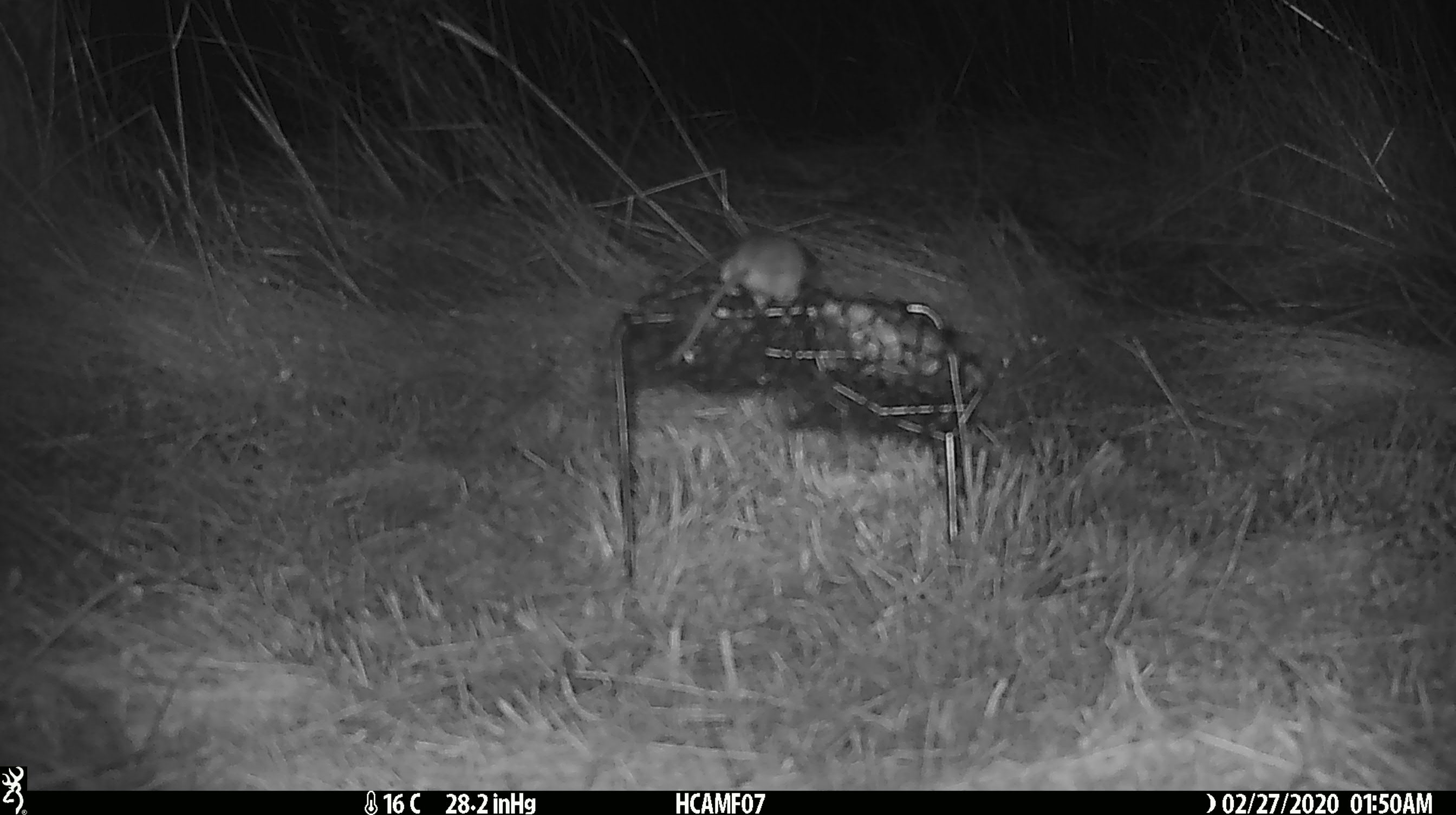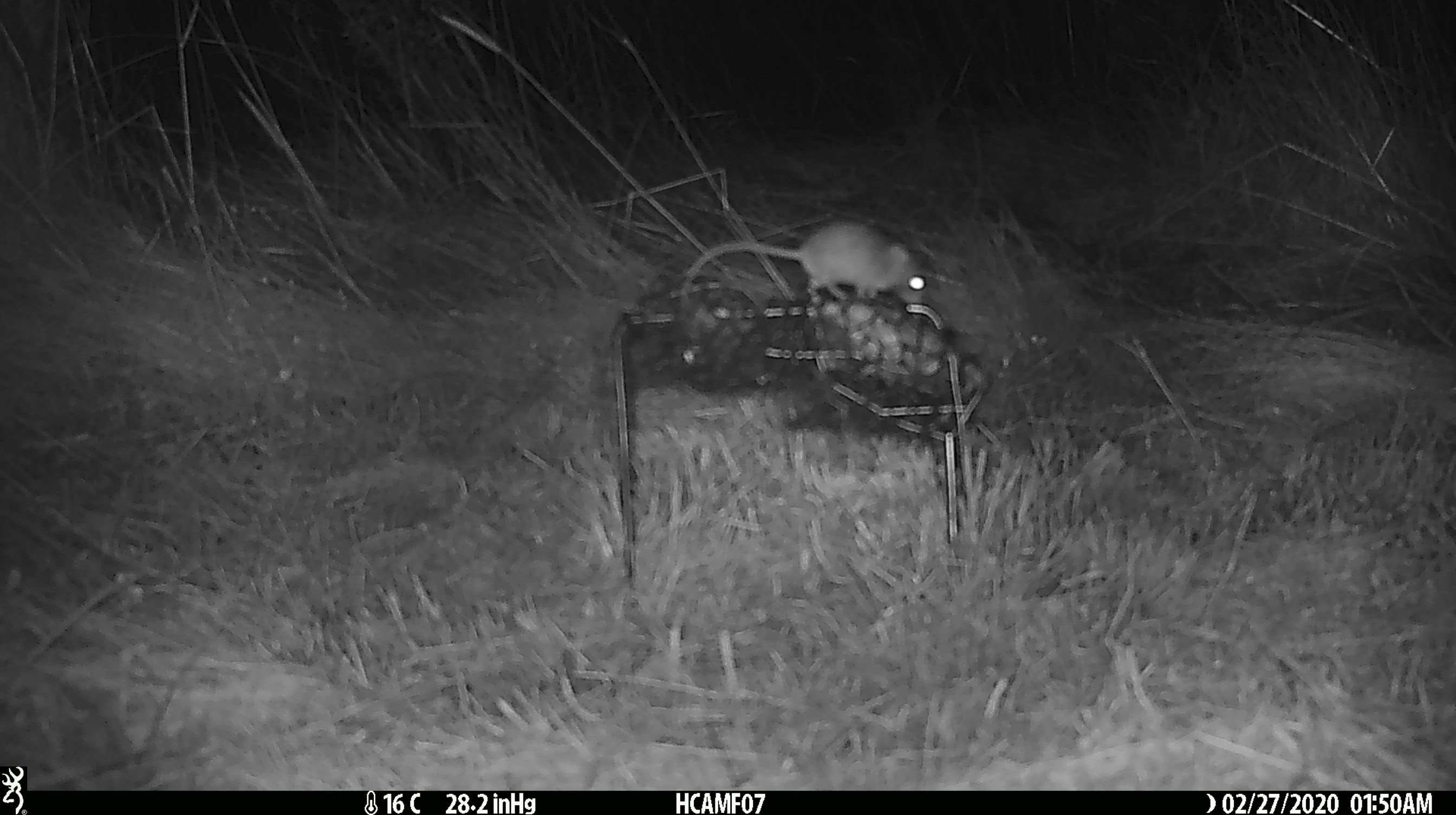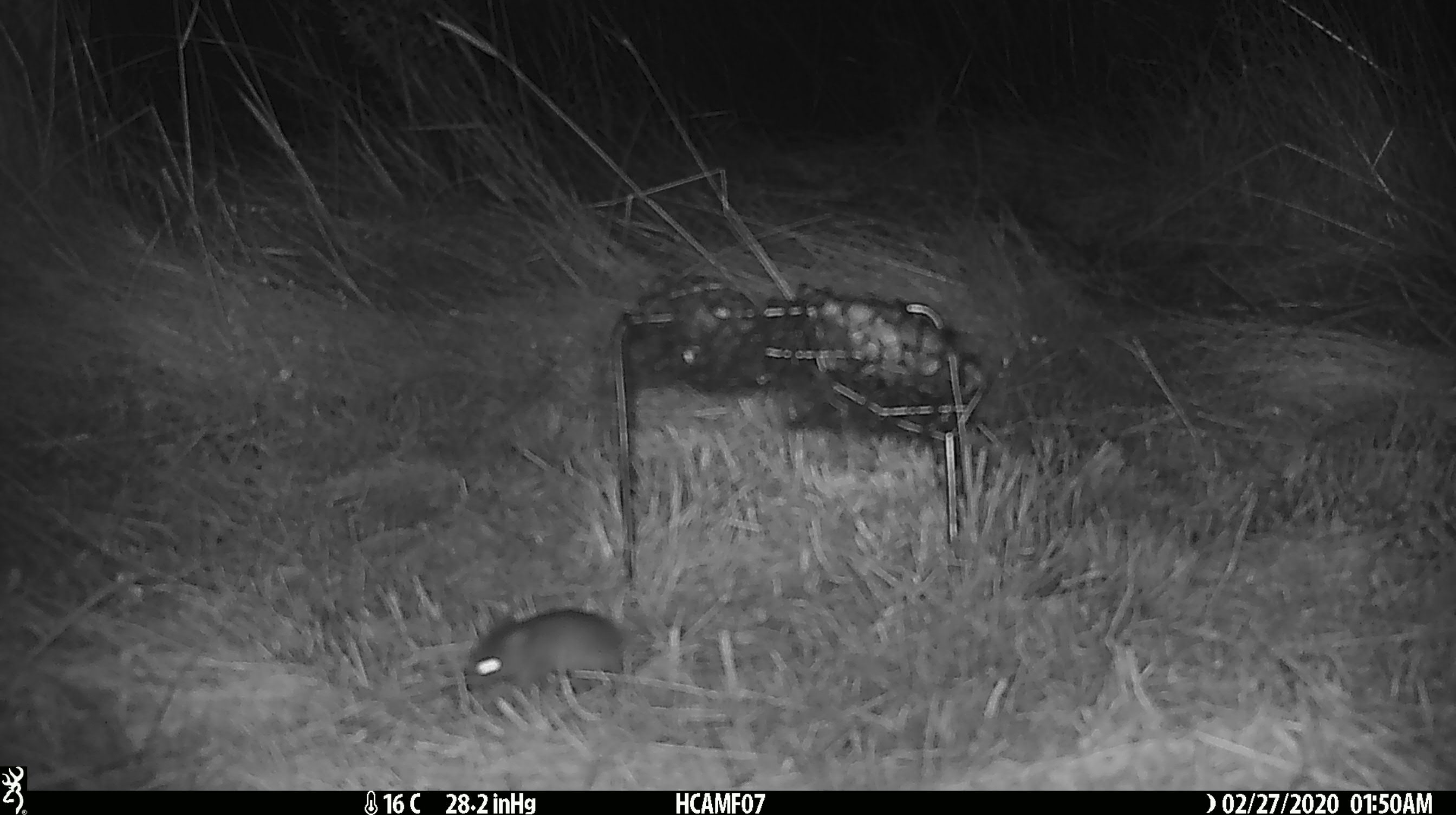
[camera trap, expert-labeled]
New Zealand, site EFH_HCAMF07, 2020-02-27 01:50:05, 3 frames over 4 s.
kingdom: Animalia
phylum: Chordata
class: Mammalia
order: Rodentia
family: Muridae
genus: Mus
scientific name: Mus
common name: mouse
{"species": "mouse (Mus)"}